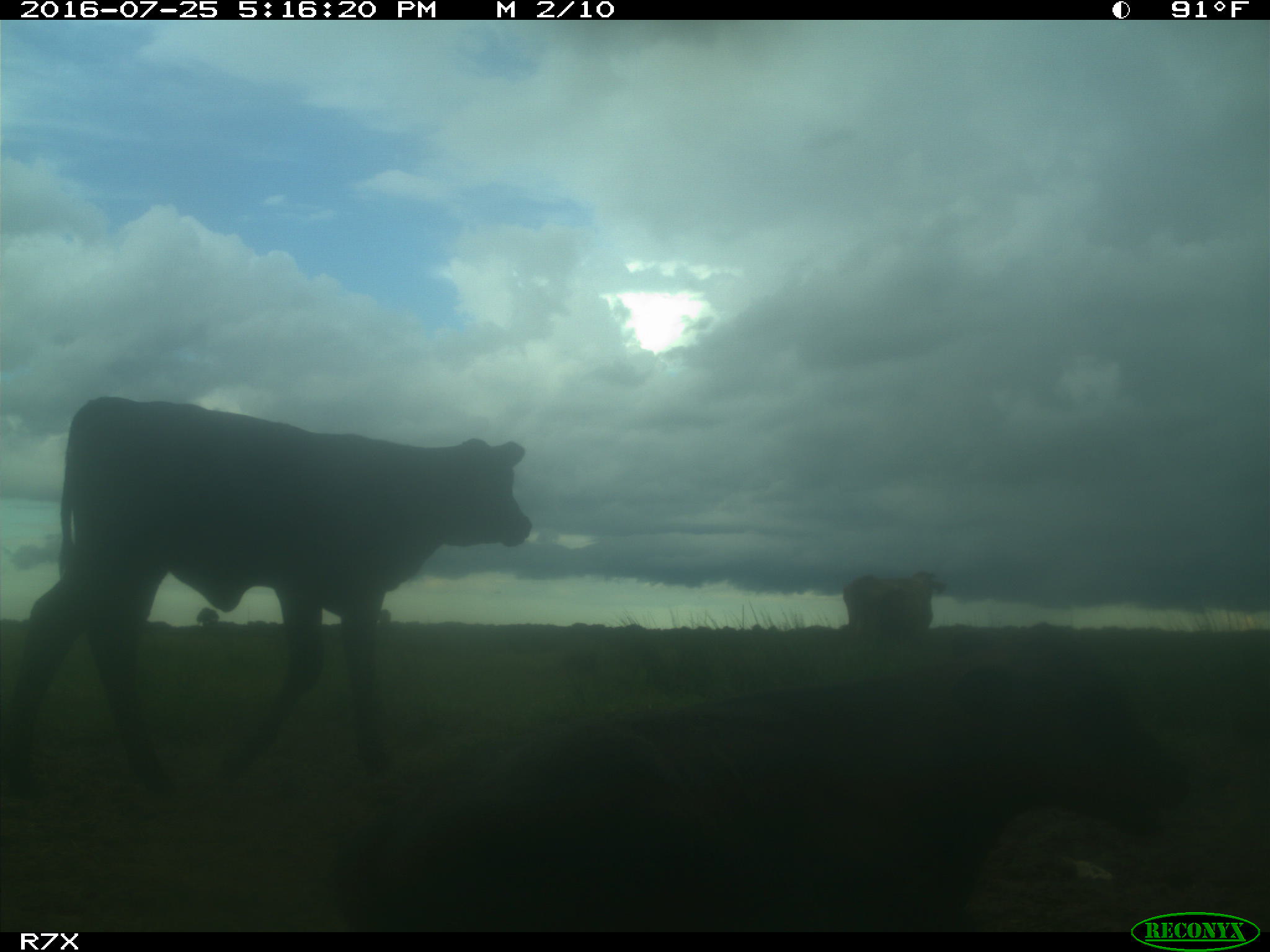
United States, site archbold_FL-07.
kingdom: Animalia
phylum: Chordata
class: Mammalia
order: Artiodactyla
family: Bovidae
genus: Bos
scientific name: Bos taurus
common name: domestic cow